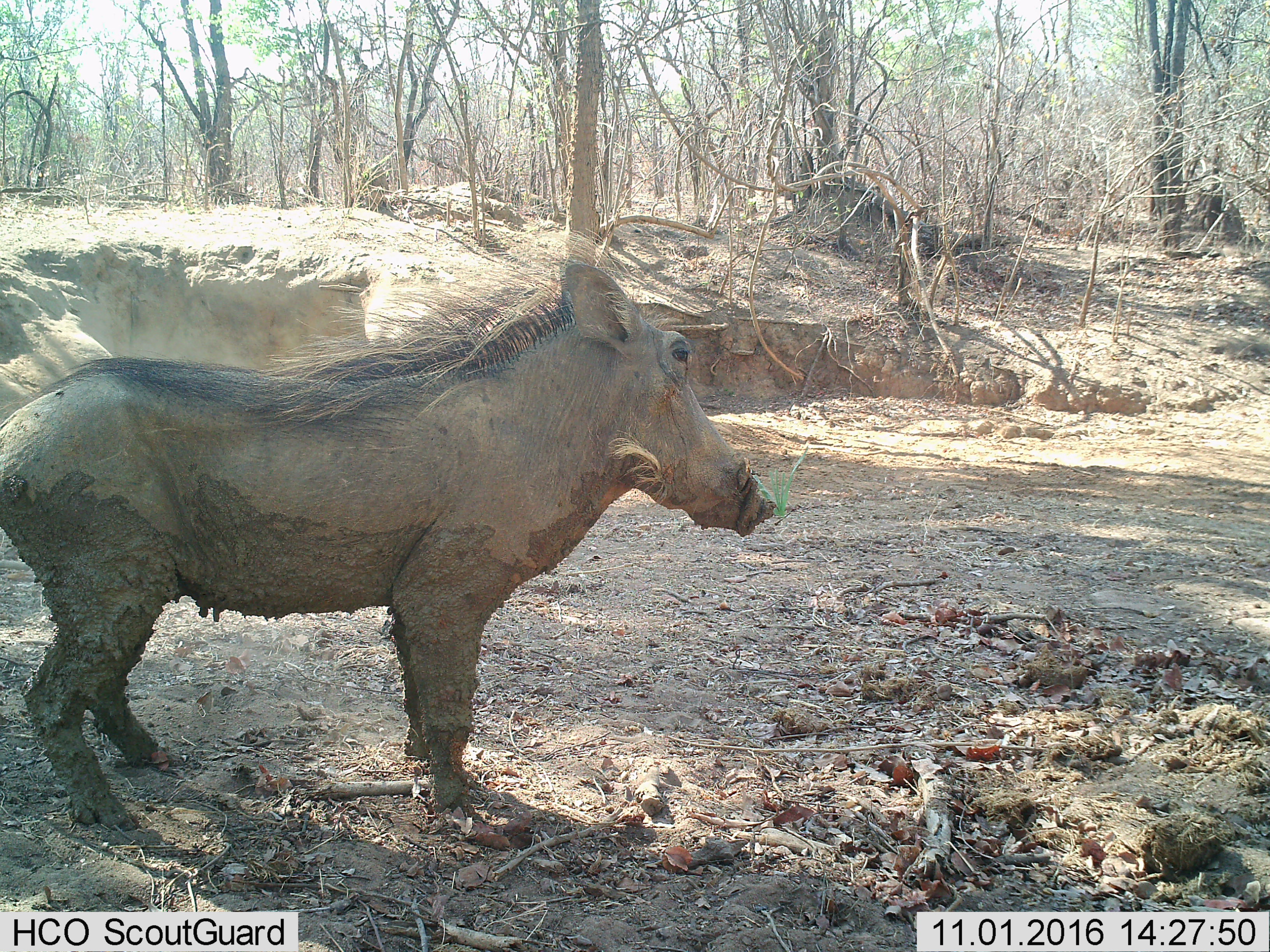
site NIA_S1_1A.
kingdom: Animalia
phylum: Chordata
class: Mammalia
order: Artiodactyla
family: Suidae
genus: Phacochoerus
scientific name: Phacochoerus africanus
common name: warthog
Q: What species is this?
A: Warthog (Phacochoerus africanus).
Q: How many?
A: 1.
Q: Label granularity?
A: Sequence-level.